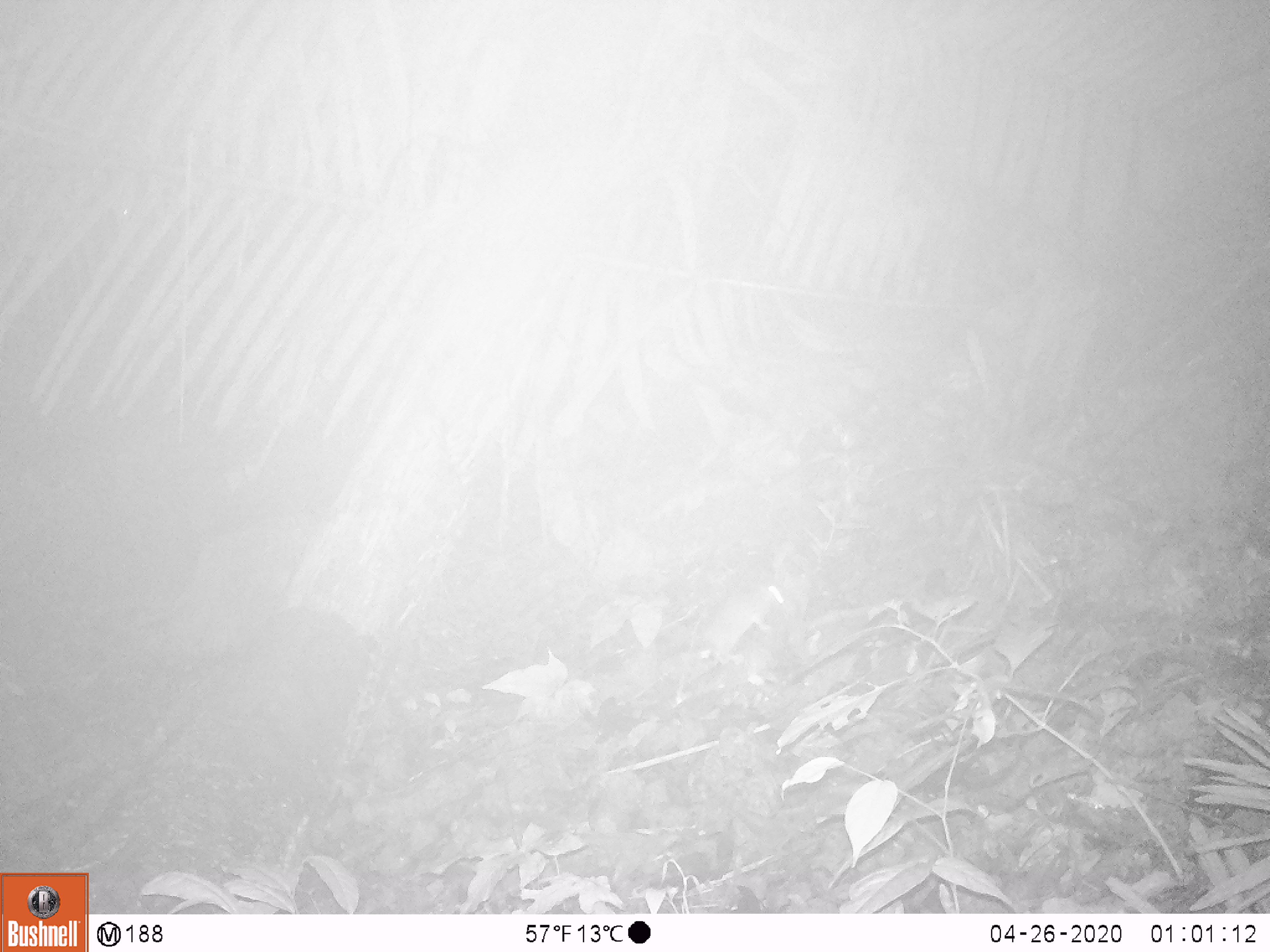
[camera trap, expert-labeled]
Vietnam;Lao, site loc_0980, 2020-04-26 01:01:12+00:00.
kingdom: Animalia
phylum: Chordata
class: Mammalia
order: Rodentia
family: Muridae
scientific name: Muridae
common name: old-world mice and rats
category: unidentified murid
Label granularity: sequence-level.